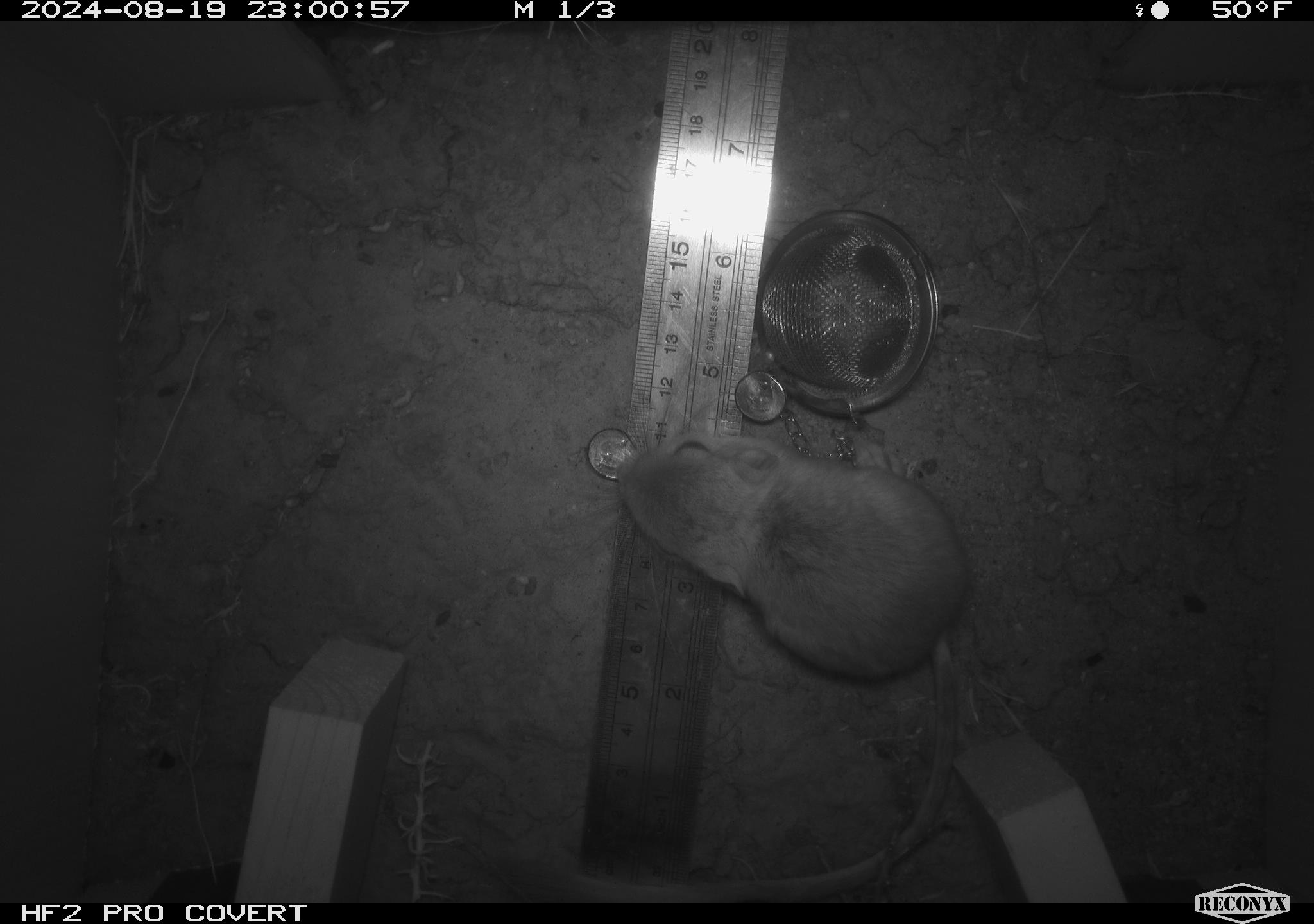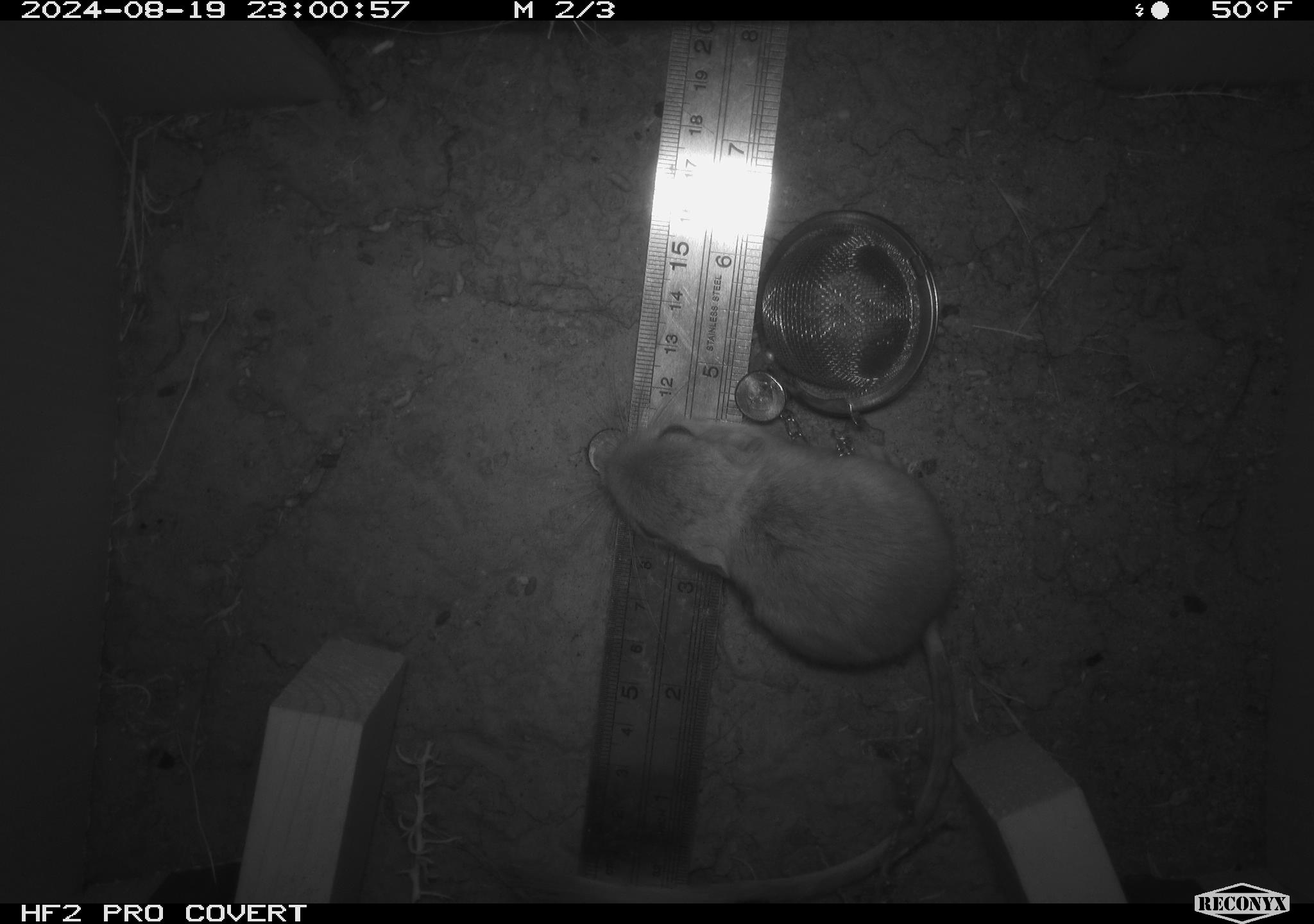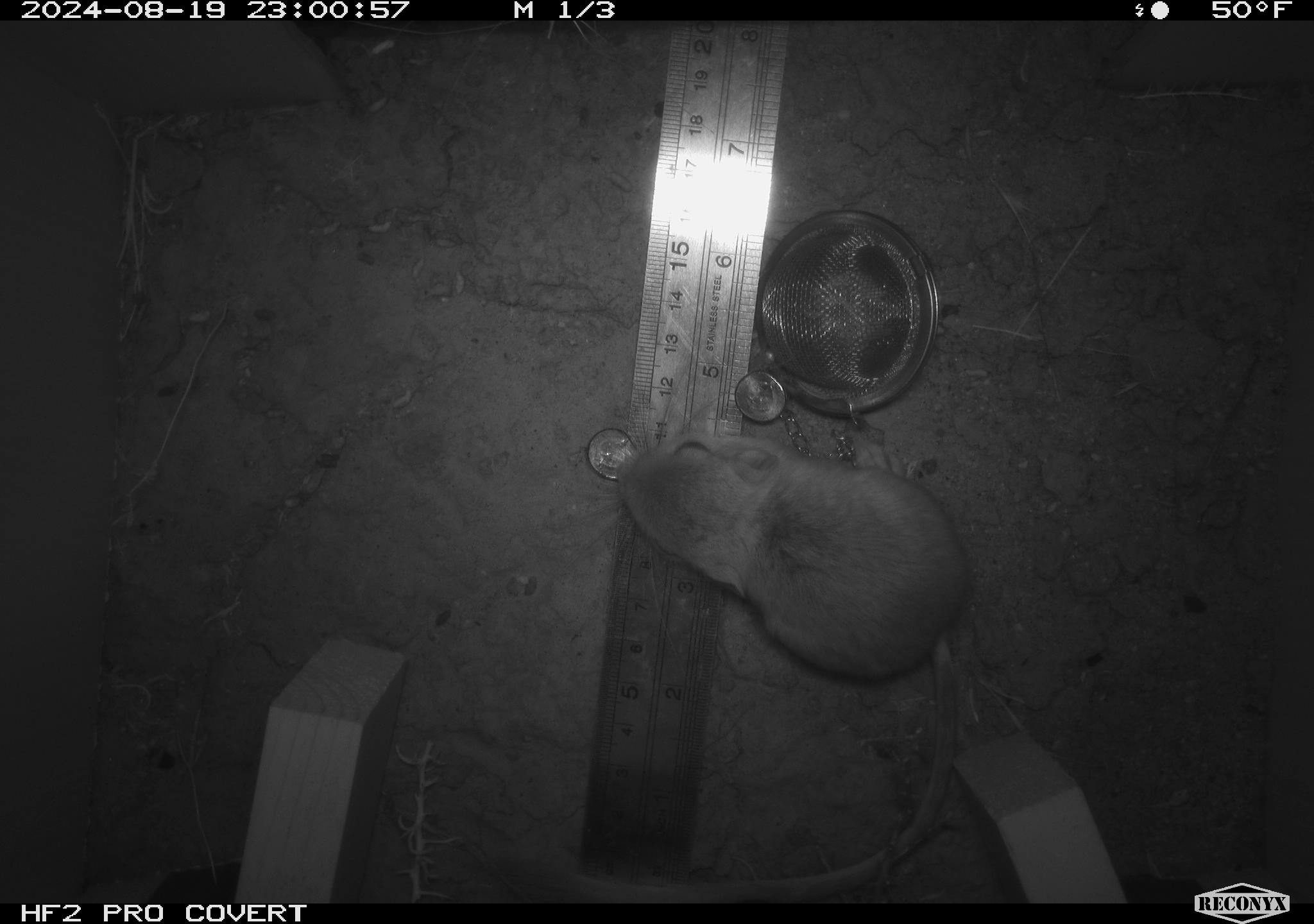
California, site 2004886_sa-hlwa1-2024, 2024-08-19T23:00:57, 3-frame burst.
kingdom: Animalia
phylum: Chordata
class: Mammalia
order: Rodentia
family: Heteromyidae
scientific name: Heteromyidae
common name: kangaroo rats and pocket mice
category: heteromyidae family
Heteromyidae family (kangaroo rats and pocket mice) (Heteromyidae).